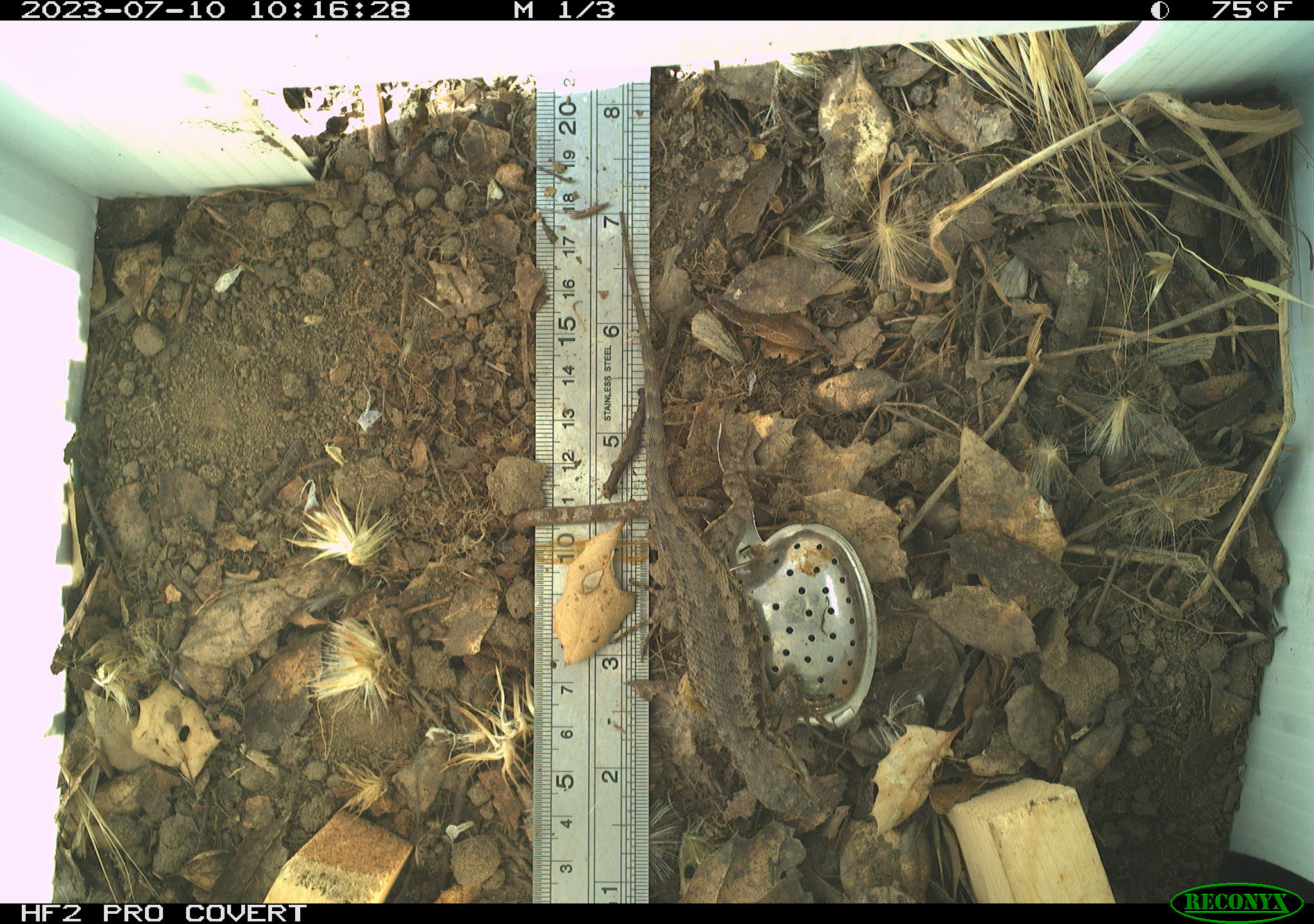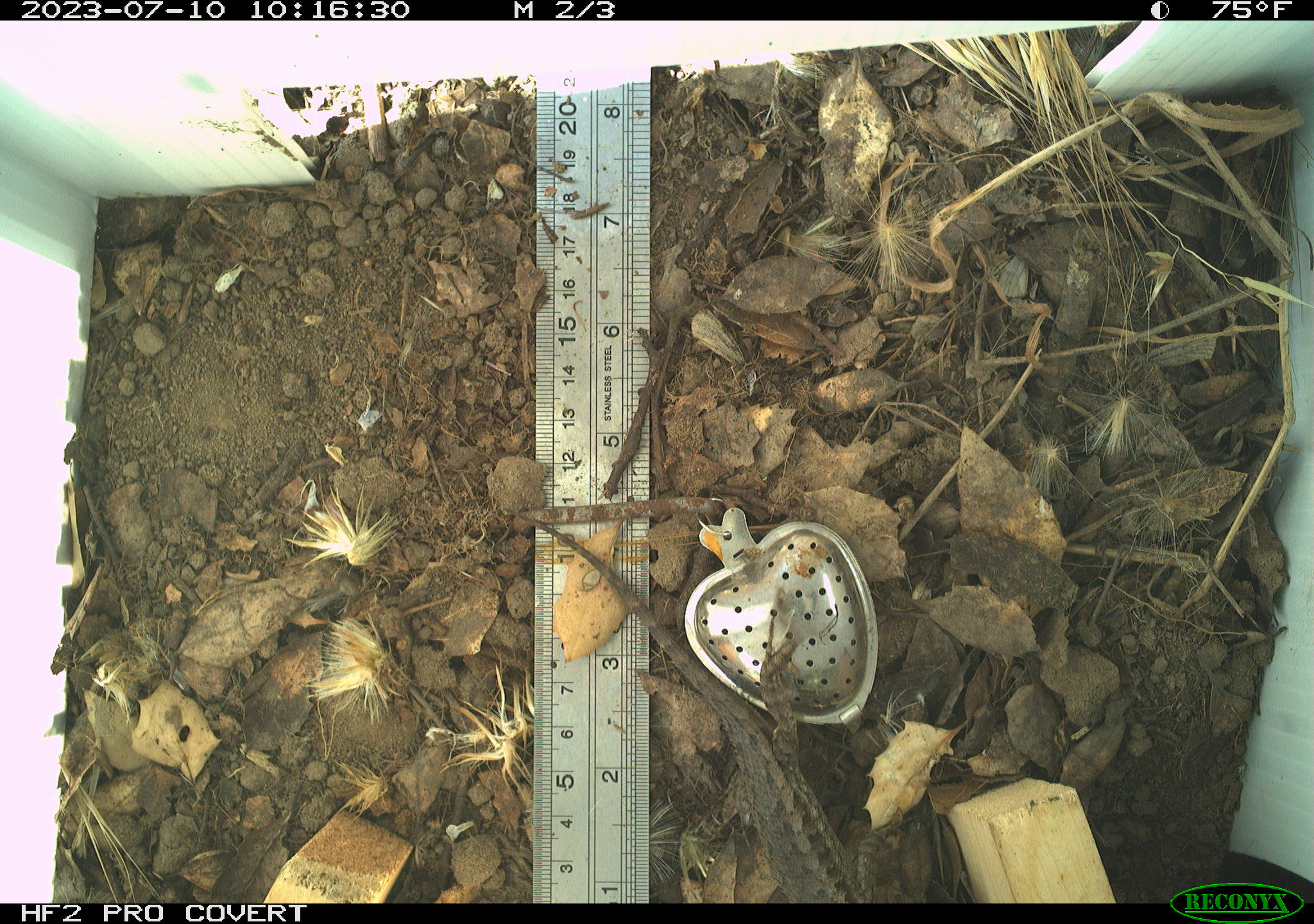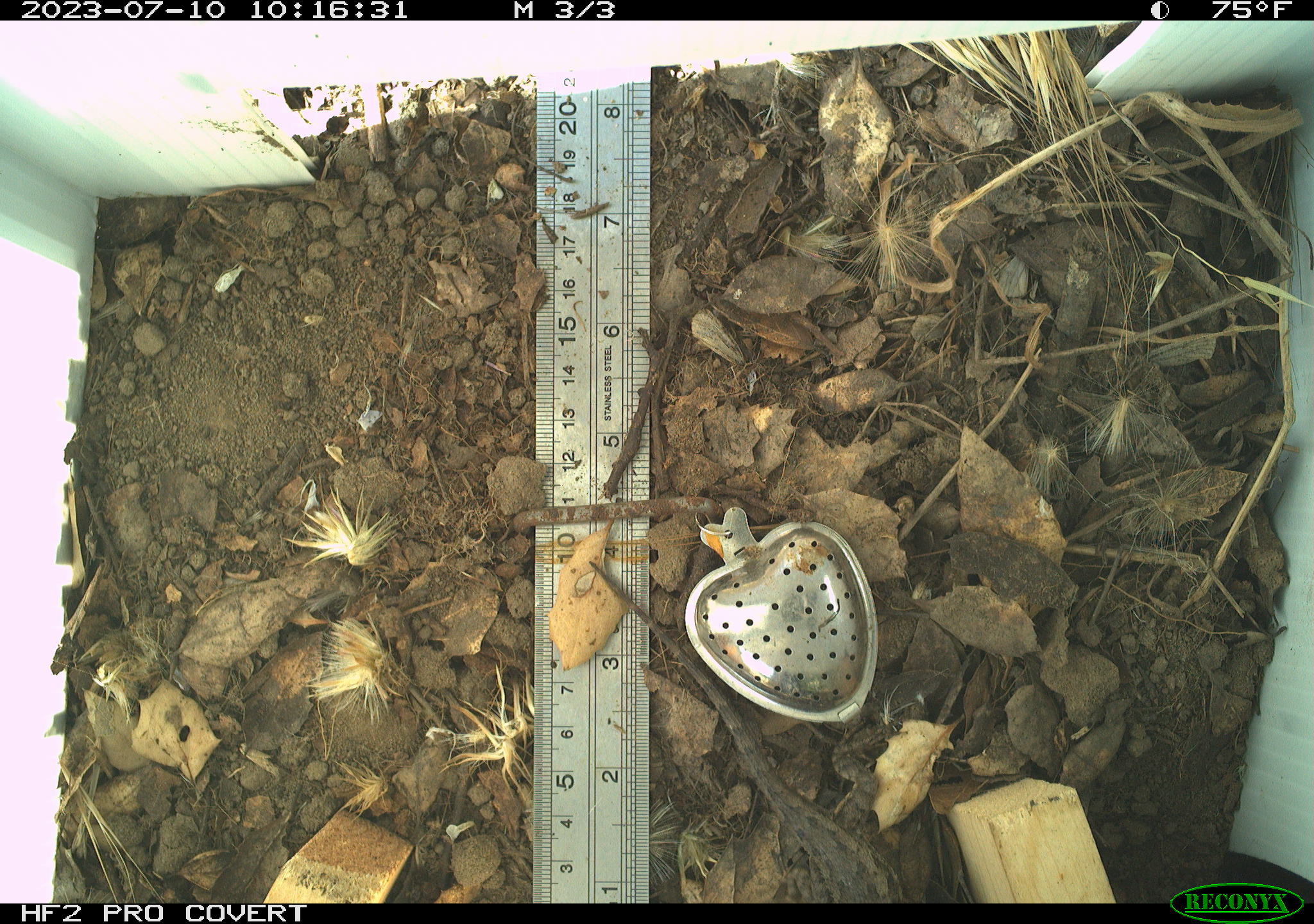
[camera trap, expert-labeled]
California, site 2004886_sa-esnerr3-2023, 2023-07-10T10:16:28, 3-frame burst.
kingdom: Animalia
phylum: Chordata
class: Reptilia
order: Squamata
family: Phrynosomatidae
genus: Sceloporus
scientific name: Sceloporus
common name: spiny lizards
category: sceloporus species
Sceloporus species (spiny lizards) (Sceloporus).